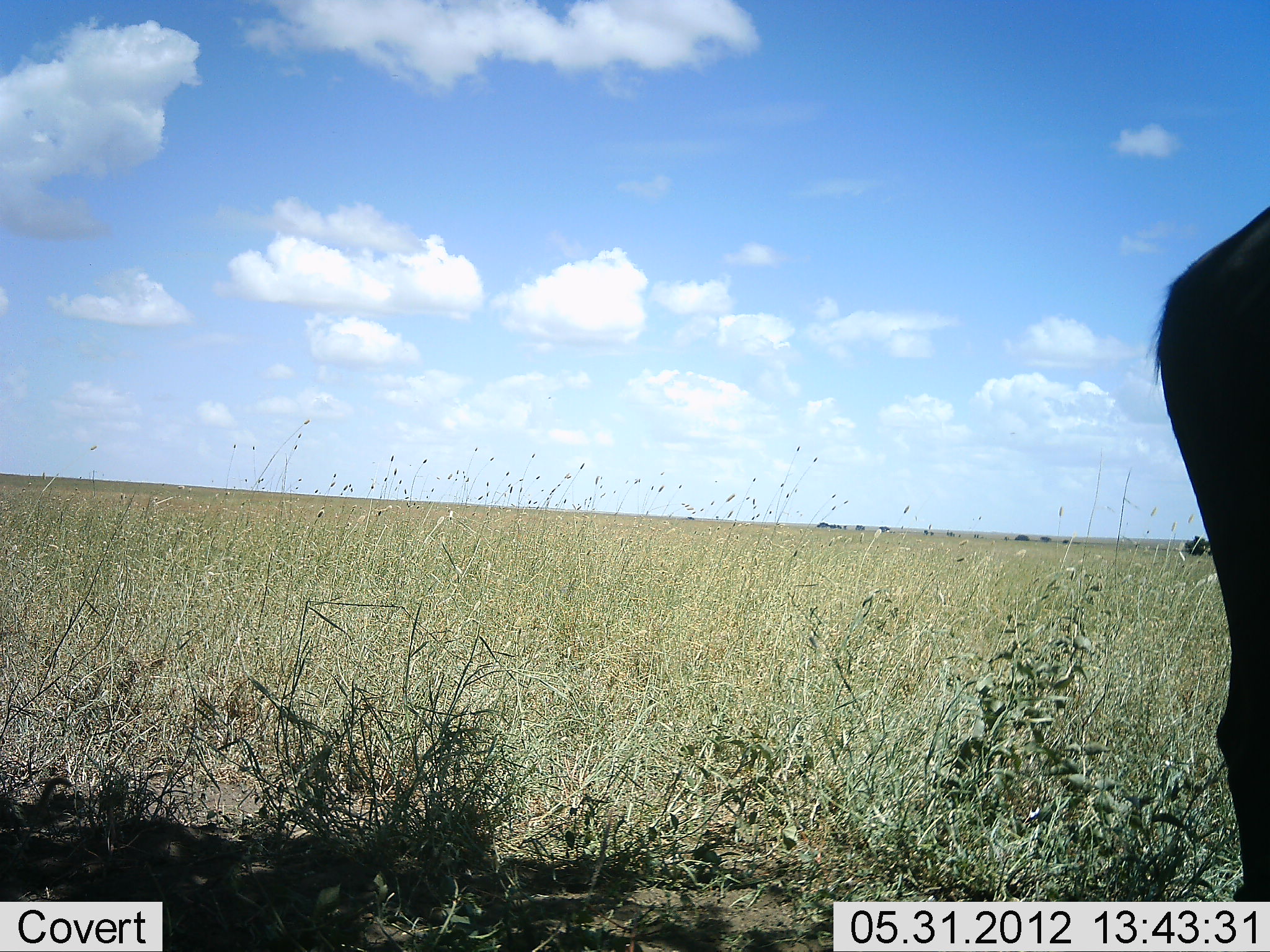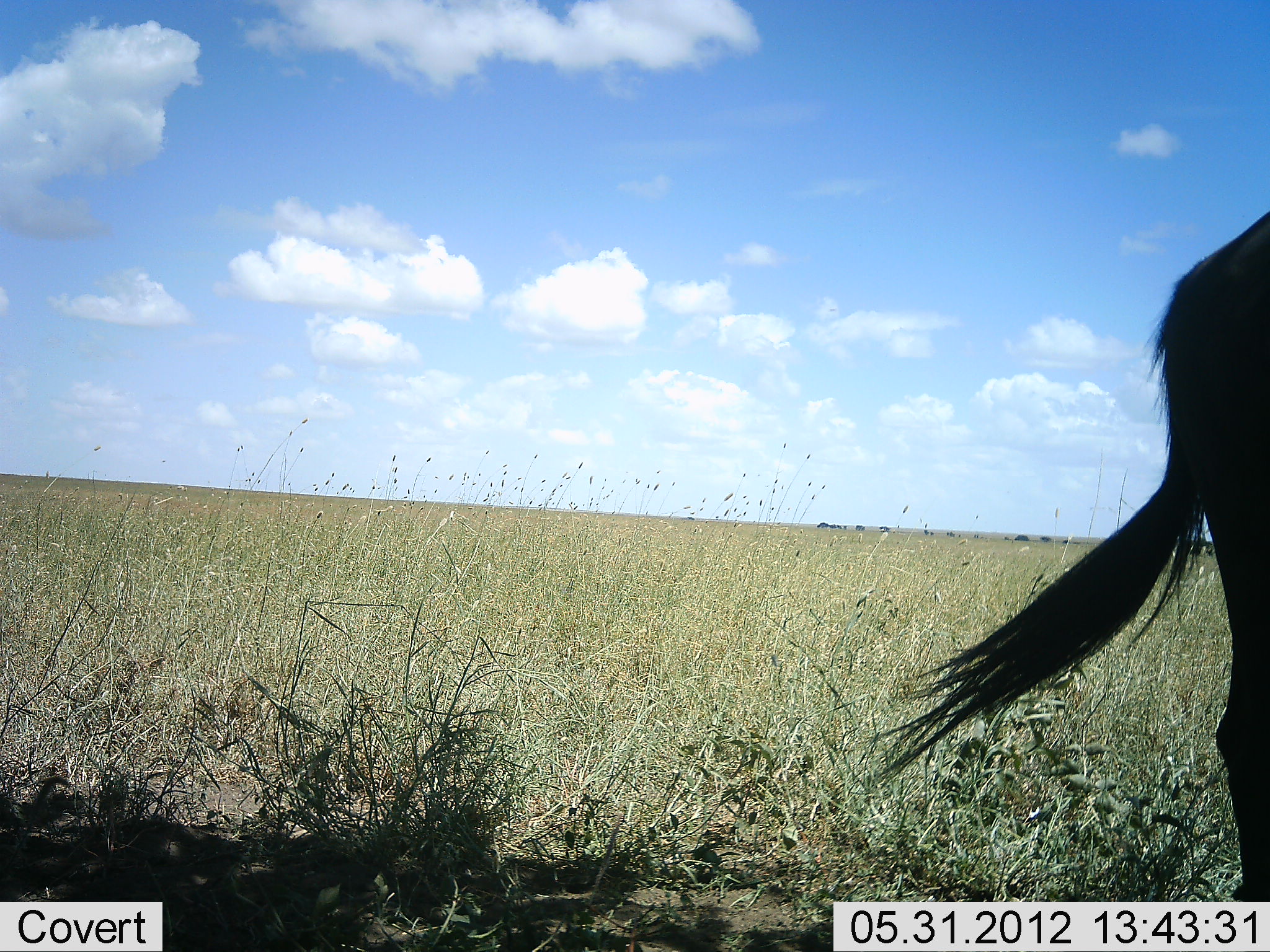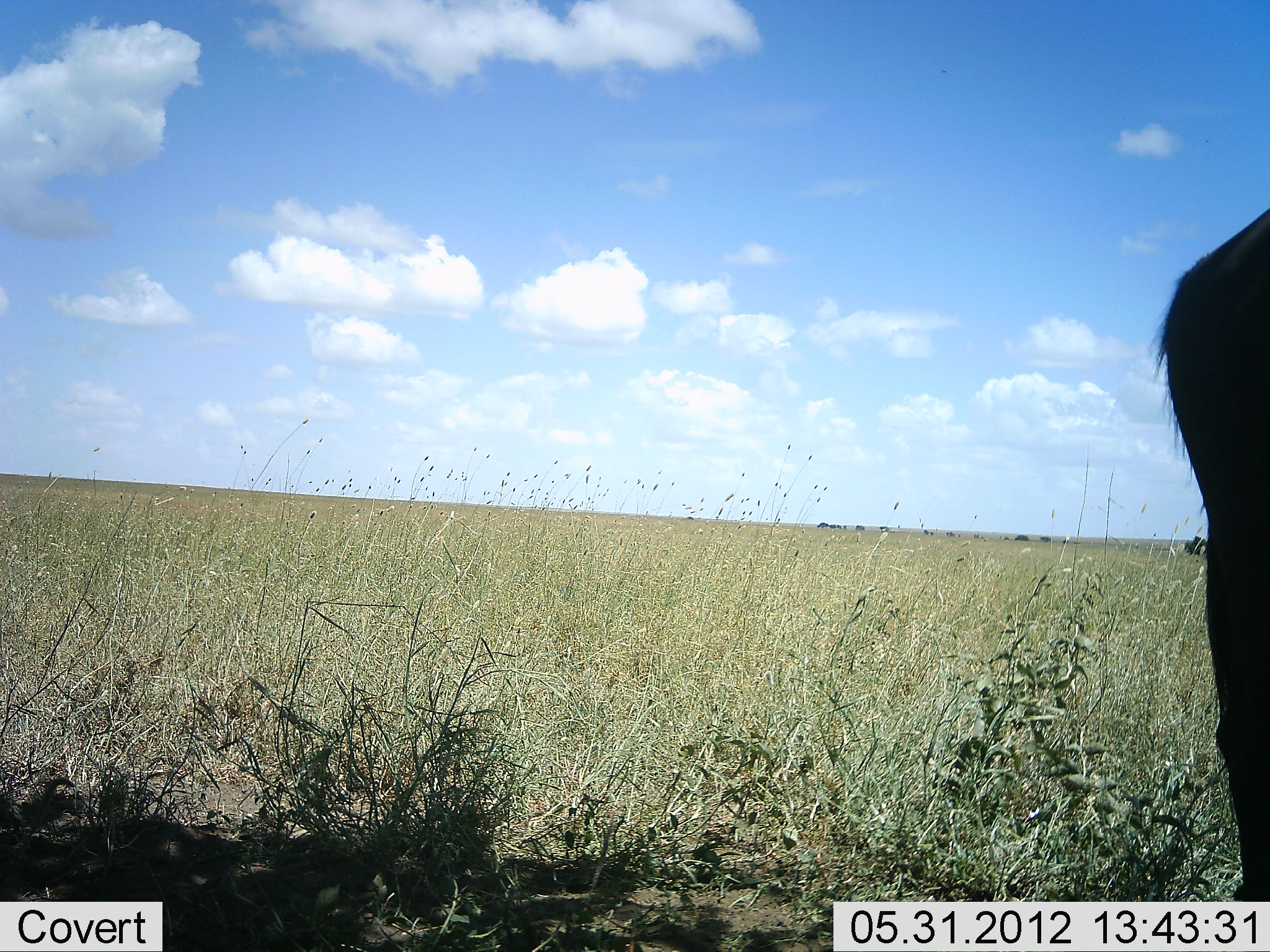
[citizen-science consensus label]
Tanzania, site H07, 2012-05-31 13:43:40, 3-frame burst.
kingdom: Animalia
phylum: Chordata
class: Mammalia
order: Artiodactyla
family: Bovidae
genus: Connochaetes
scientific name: Connochaetes taurinus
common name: blue wildebeest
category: wildebeest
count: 1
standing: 100%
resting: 0%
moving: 0%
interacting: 0%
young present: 0%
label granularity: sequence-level